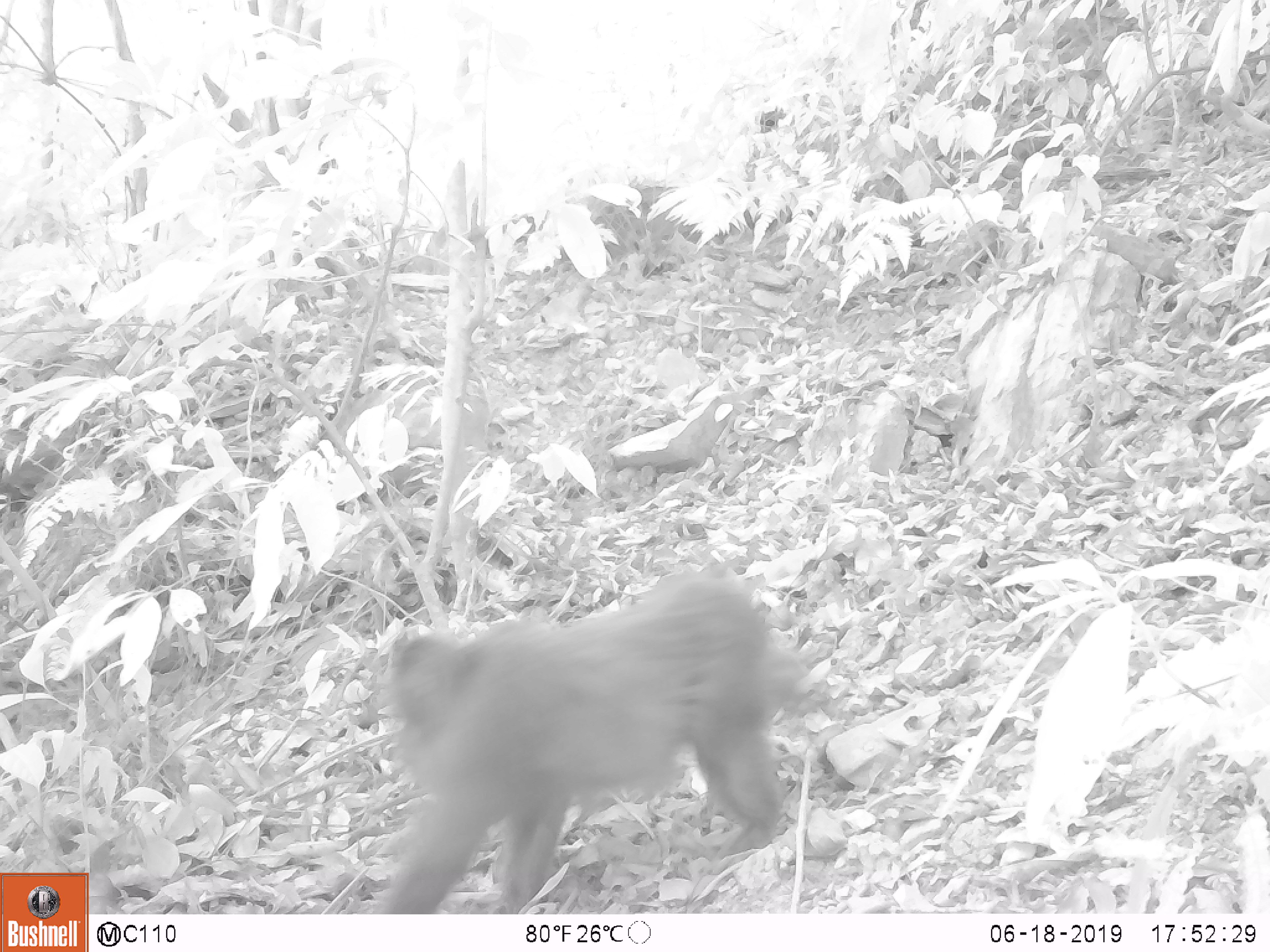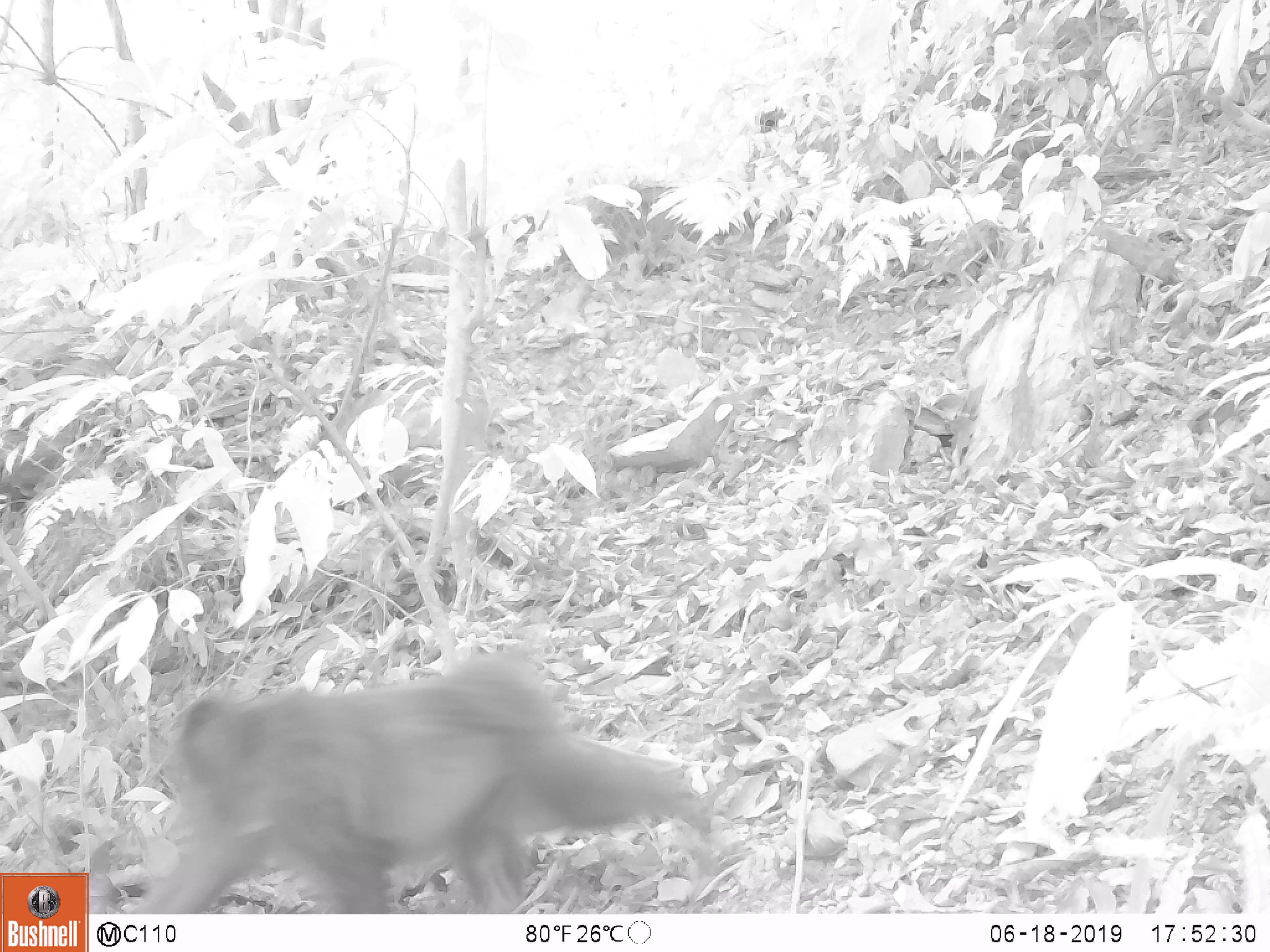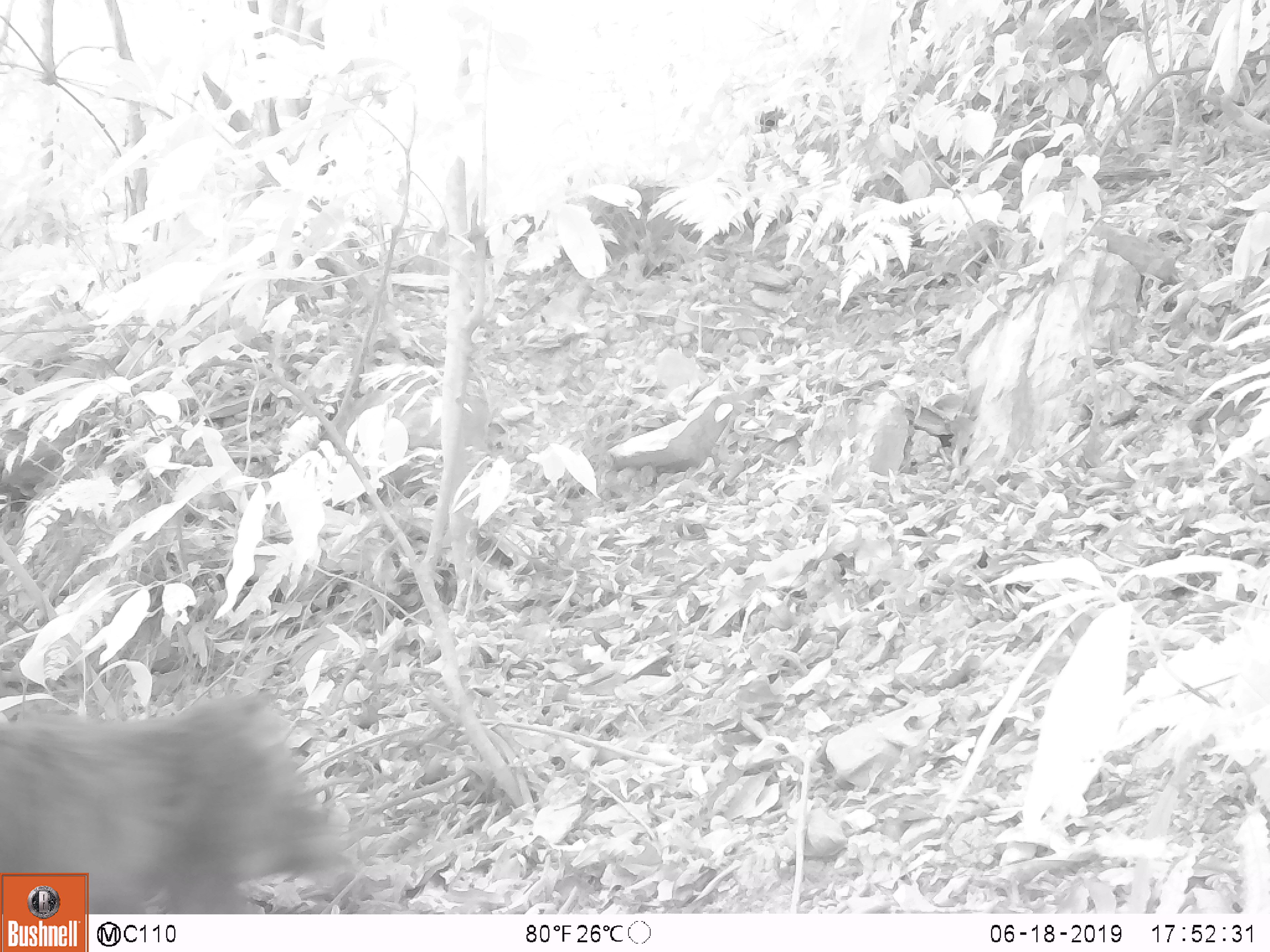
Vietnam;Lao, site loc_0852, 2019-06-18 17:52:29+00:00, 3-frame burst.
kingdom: Animalia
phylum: Chordata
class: Mammalia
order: Primates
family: Cercopithecidae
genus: Macaca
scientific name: Macaca arctoides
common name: stump-tailed macaque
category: stump tailed macaque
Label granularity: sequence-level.